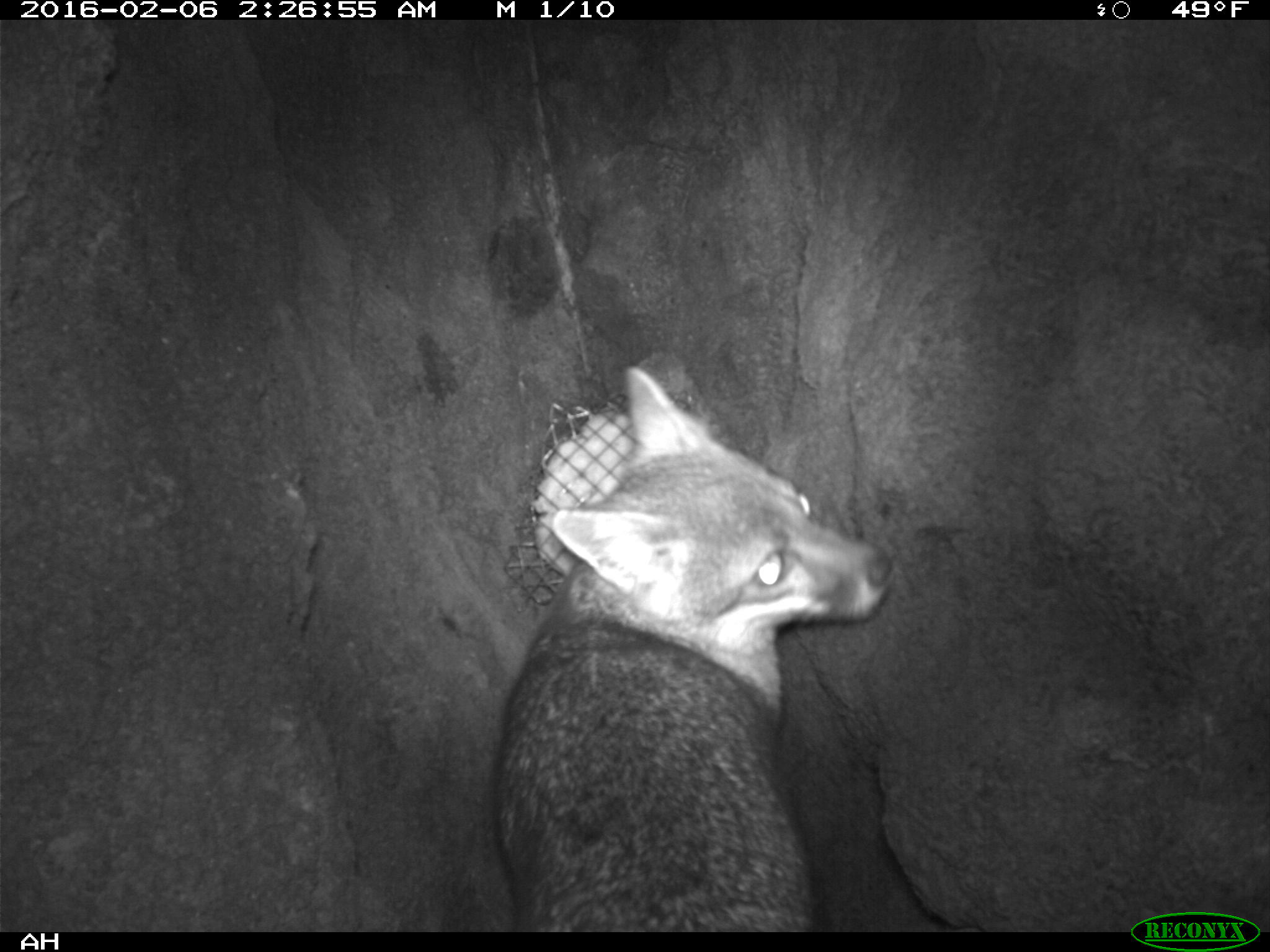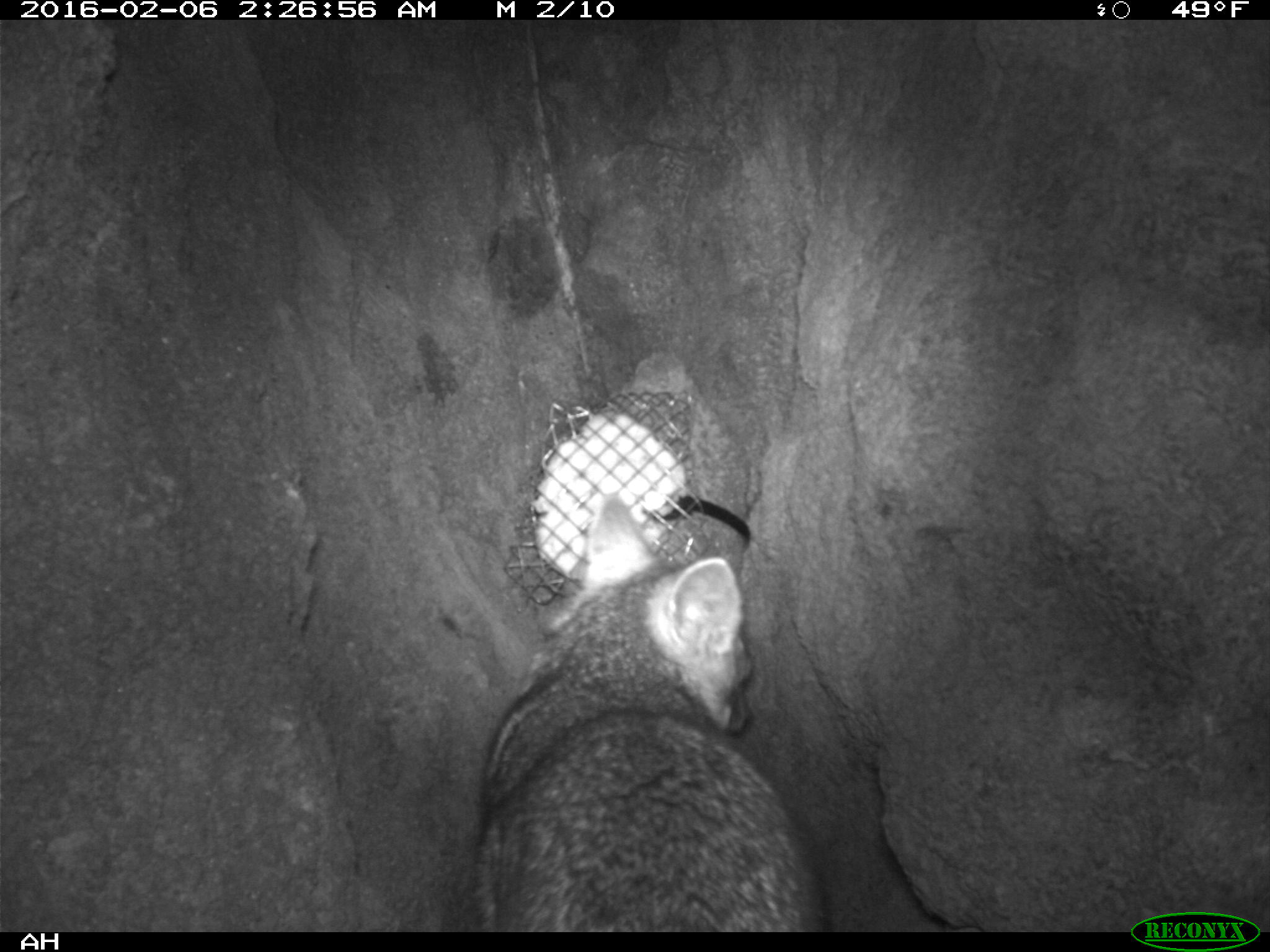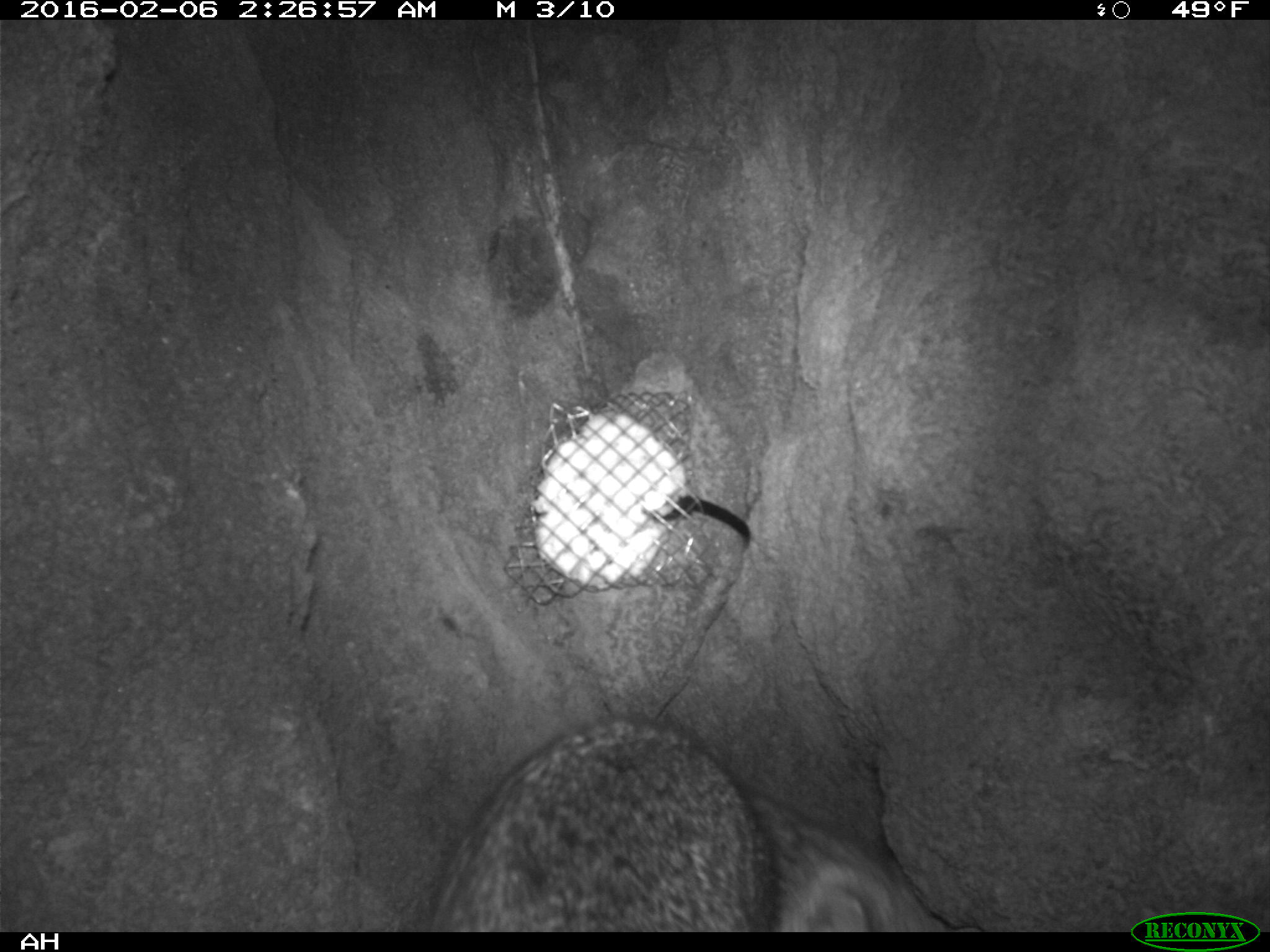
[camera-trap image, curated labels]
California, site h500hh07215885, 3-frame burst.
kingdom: Animalia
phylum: Chordata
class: Mammalia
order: Carnivora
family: Canidae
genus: Urocyon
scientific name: Urocyon littoralis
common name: island fox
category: fox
Fox (island fox) (Urocyon littoralis).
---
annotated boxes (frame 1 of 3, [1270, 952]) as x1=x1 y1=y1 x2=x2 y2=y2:
fox: x1=492 y1=366 x2=894 y2=931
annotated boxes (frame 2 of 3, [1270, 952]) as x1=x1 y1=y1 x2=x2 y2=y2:
fox: x1=469 y1=496 x2=825 y2=932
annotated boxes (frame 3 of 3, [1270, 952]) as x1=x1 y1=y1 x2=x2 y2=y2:
fox: x1=423 y1=716 x2=982 y2=930